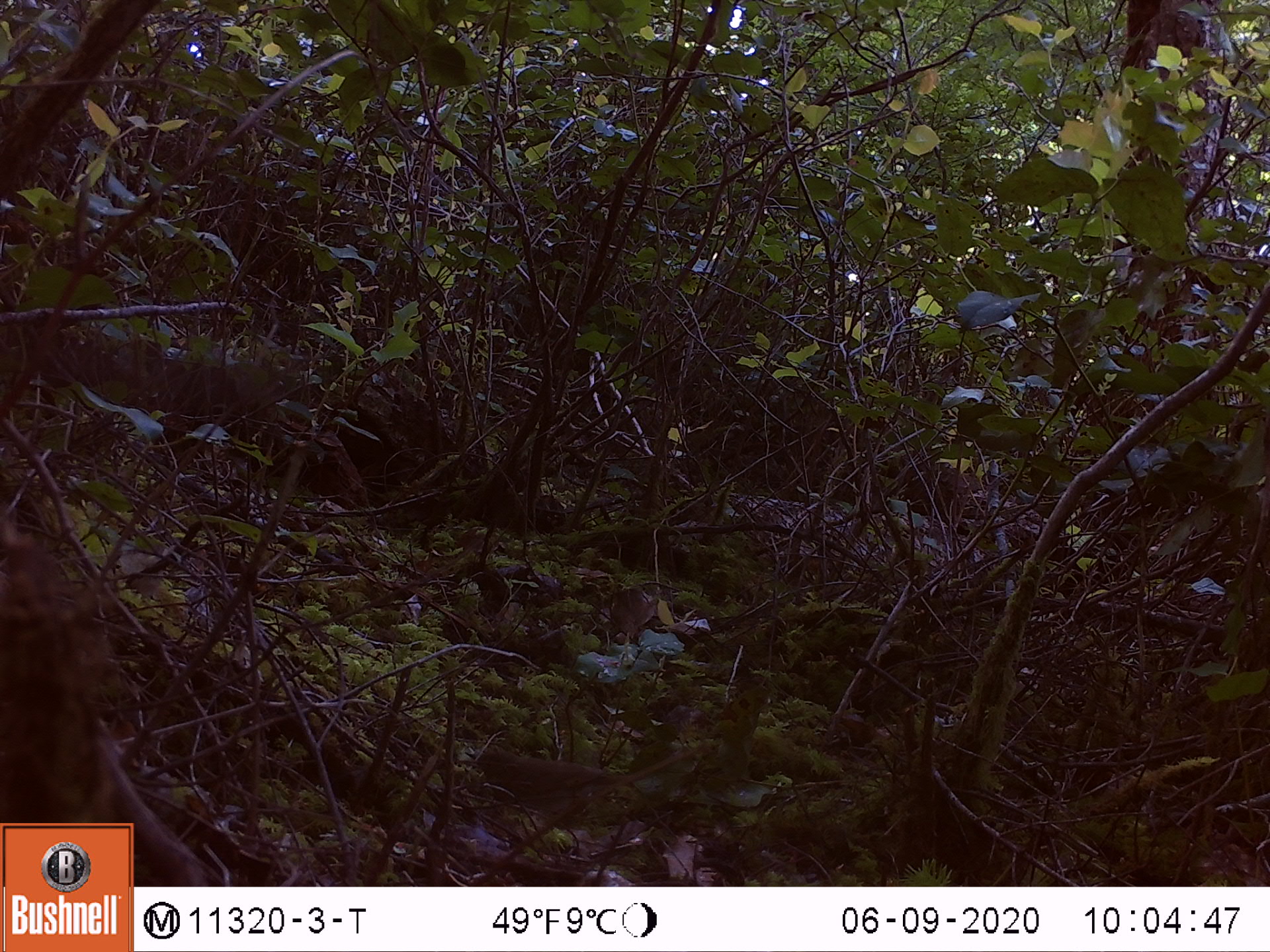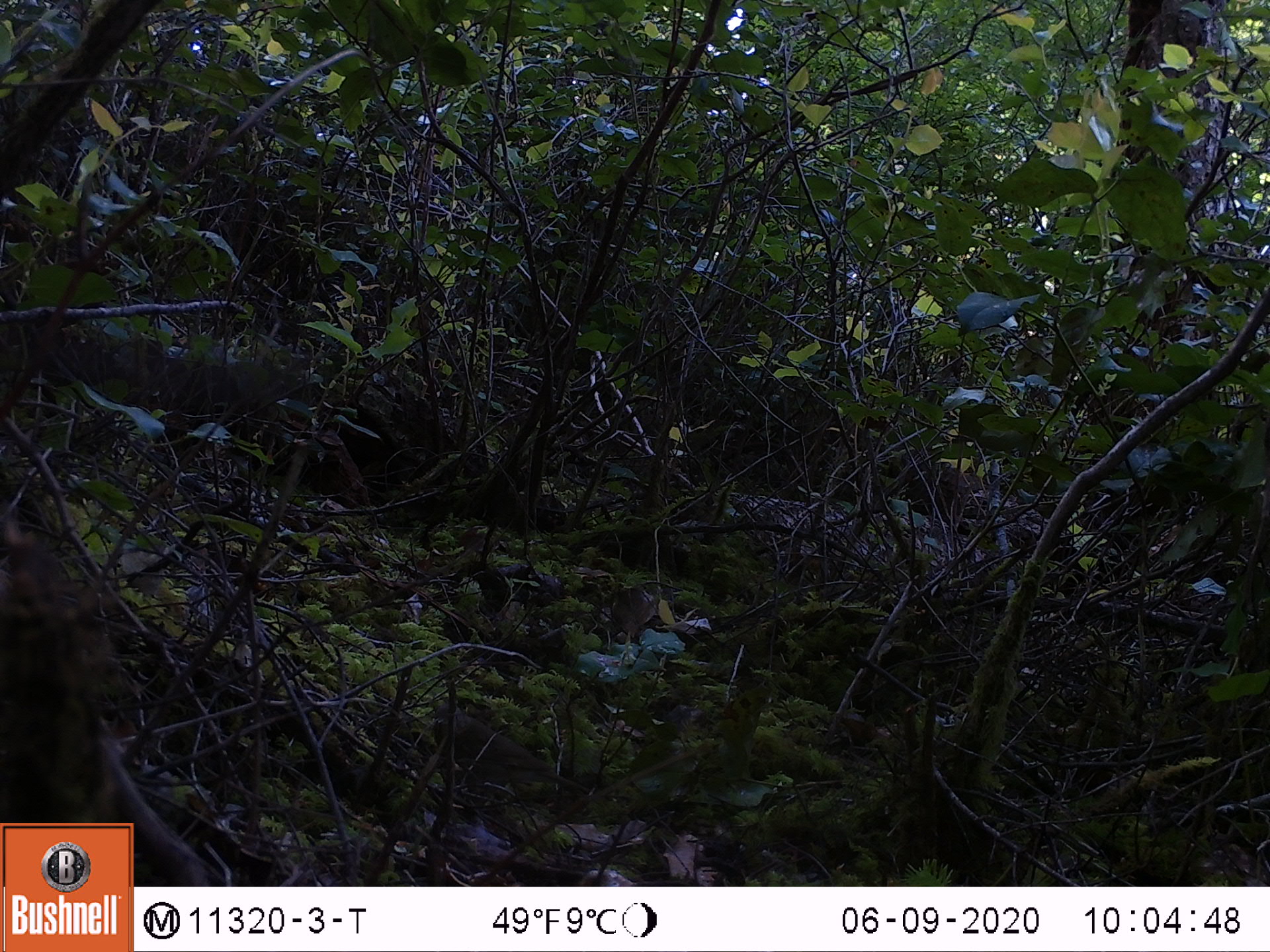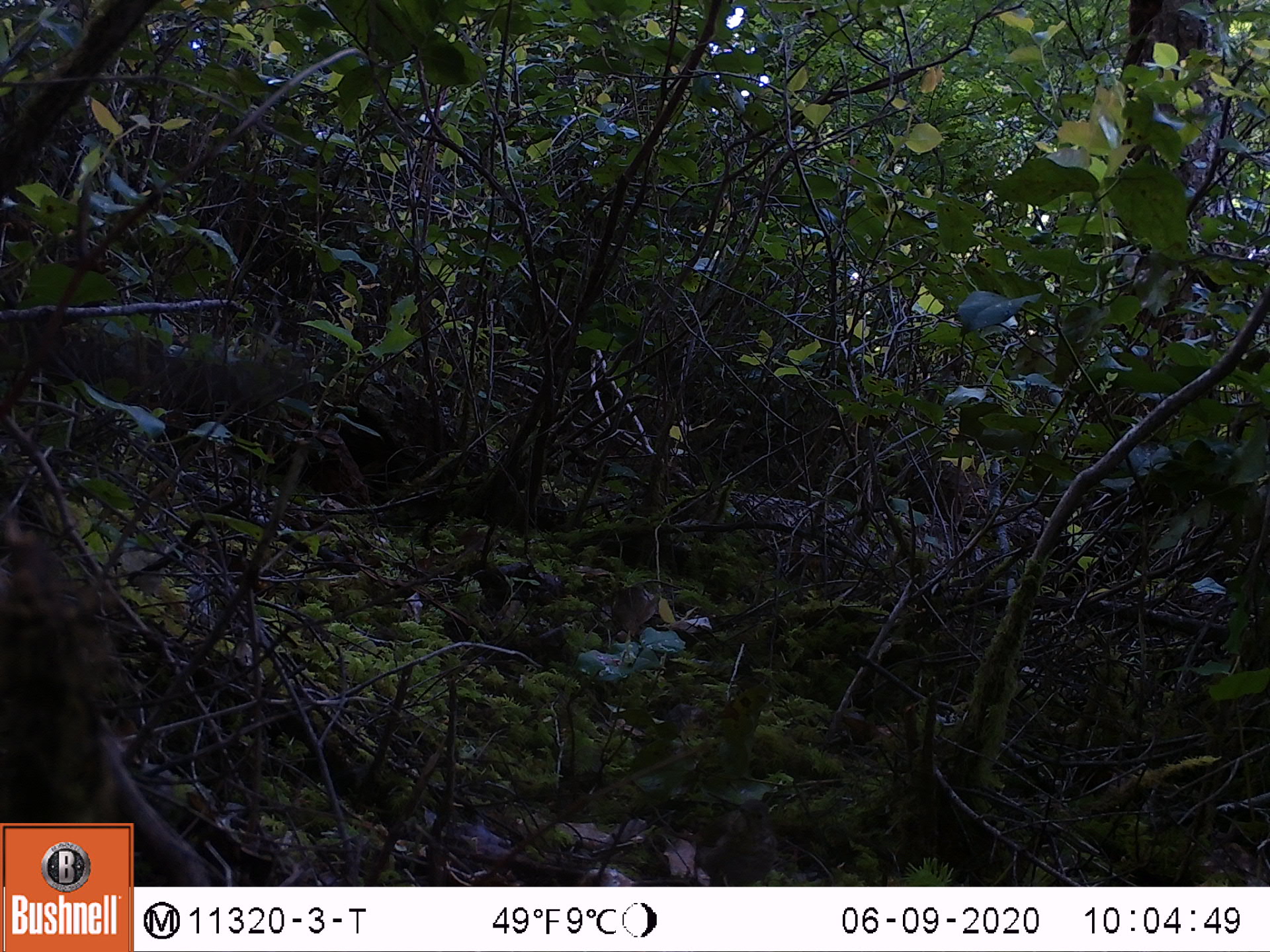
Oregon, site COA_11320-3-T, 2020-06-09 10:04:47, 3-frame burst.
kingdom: Animalia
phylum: Chordata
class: Aves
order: Passeriformes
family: Turdidae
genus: Catharus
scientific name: Catharus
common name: brown thrushes and nightingale-thrushes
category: catharus species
Catharus species (brown thrushes and nightingale-thrushes) (Catharus).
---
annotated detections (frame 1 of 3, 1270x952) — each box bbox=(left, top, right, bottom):
catharus species: bbox=(475, 743, 699, 827)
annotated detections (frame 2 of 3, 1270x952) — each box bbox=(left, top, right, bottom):
catharus species: bbox=(434, 699, 589, 797)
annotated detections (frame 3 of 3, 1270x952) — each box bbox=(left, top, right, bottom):
catharus species: bbox=(690, 792, 777, 884)